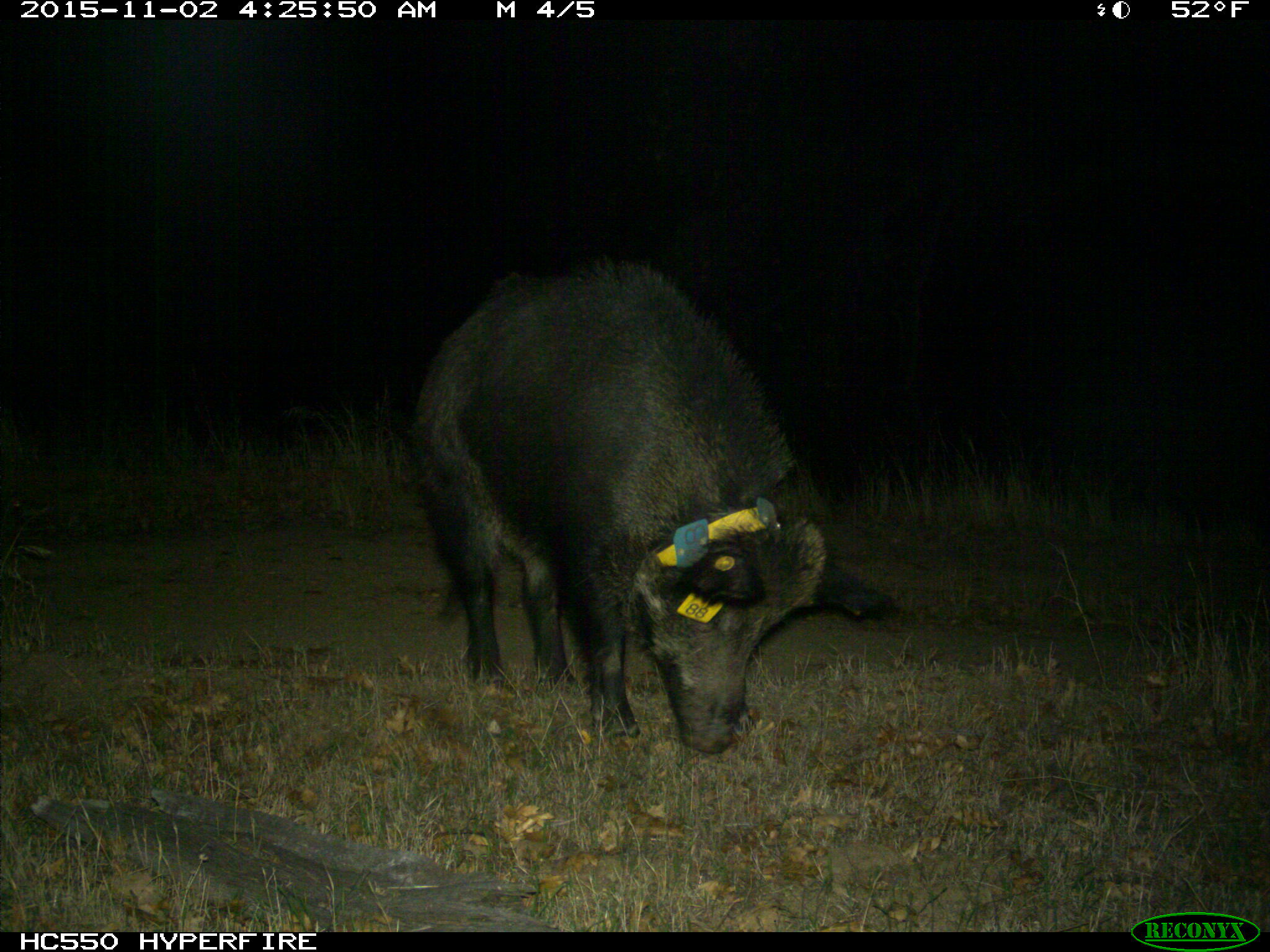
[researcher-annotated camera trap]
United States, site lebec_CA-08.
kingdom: Animalia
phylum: Chordata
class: Mammalia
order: Artiodactyla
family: Suidae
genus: Sus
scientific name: Sus scrofa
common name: wild boar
Sus scrofa (wild boar).